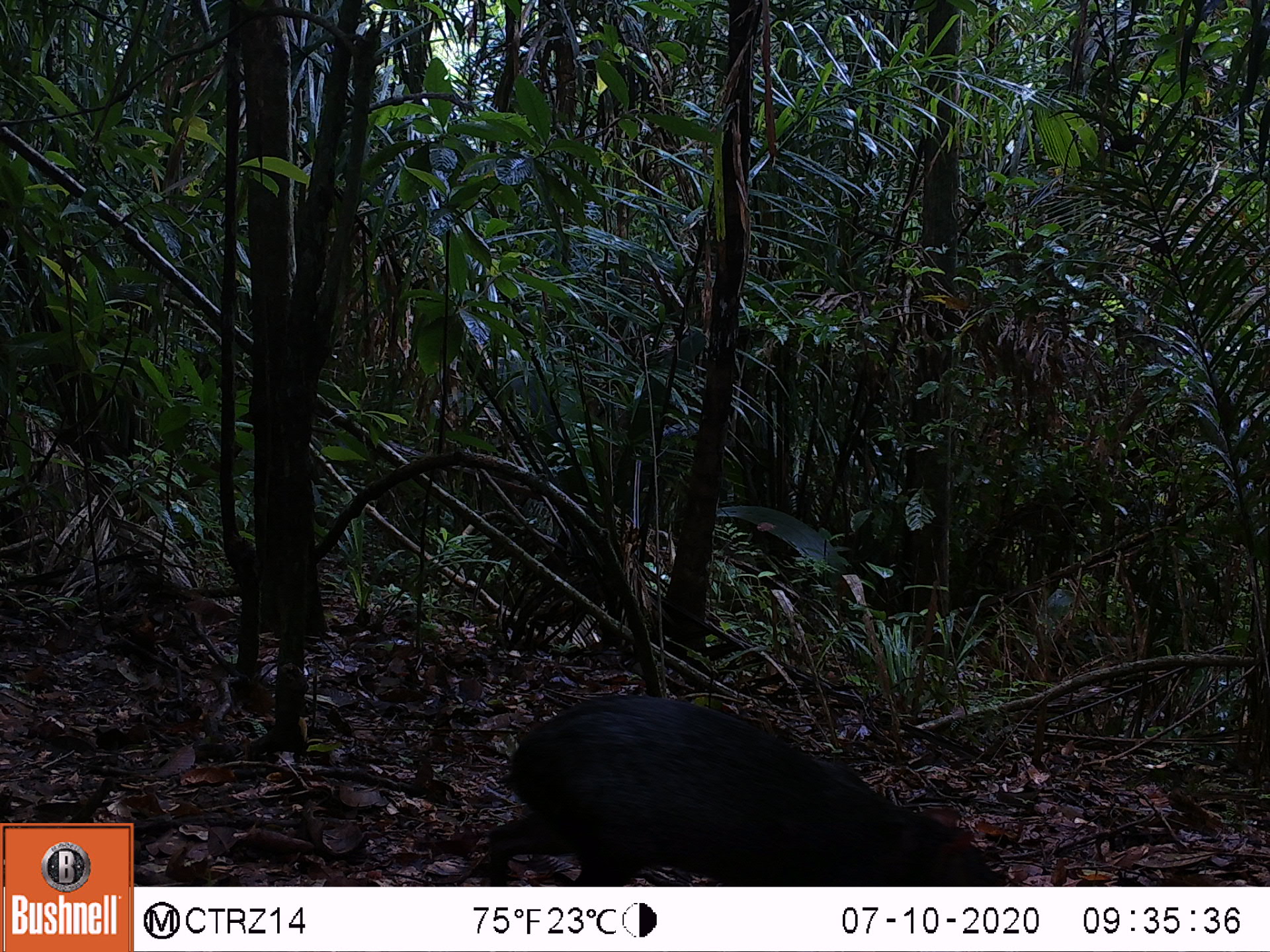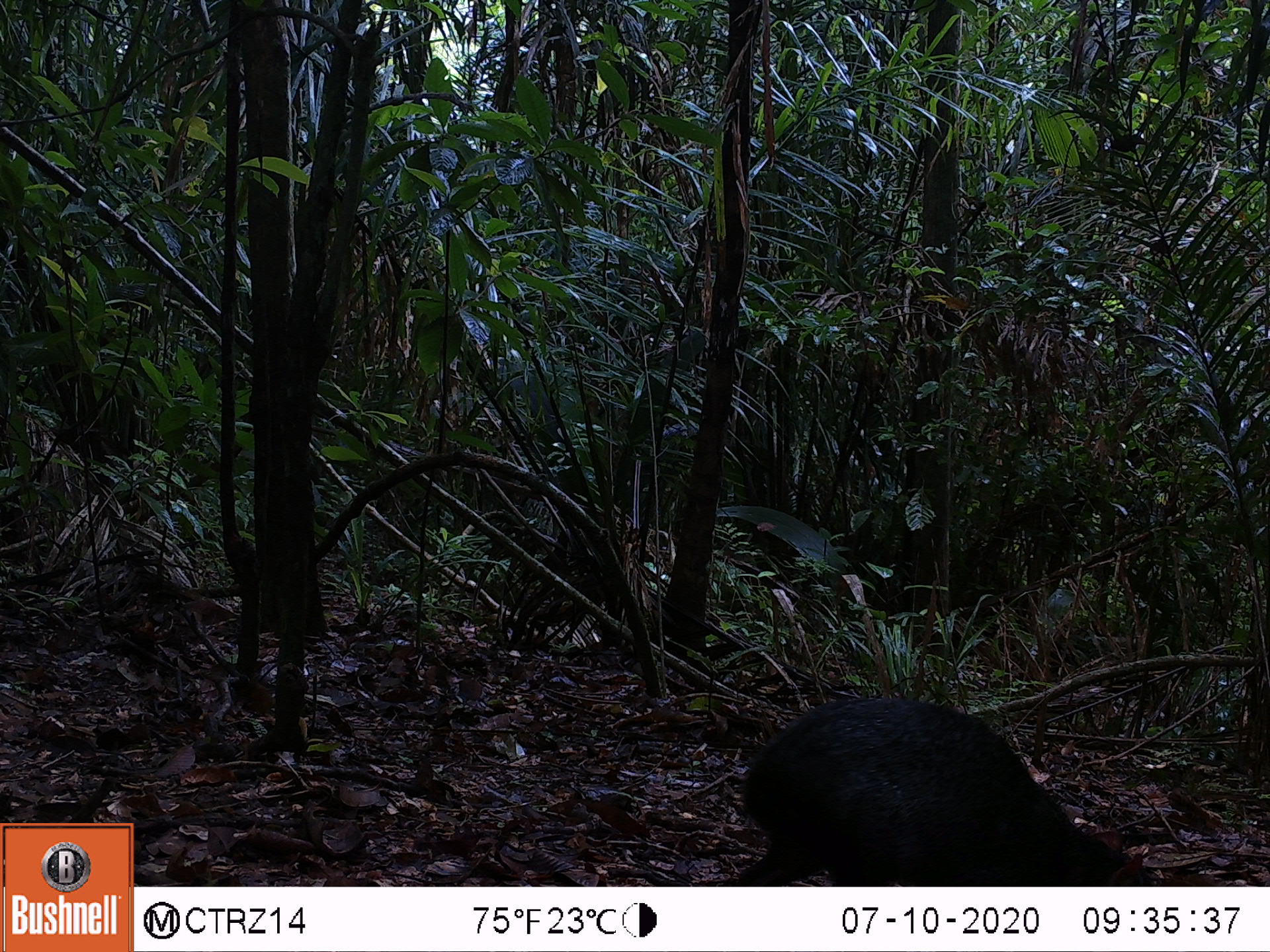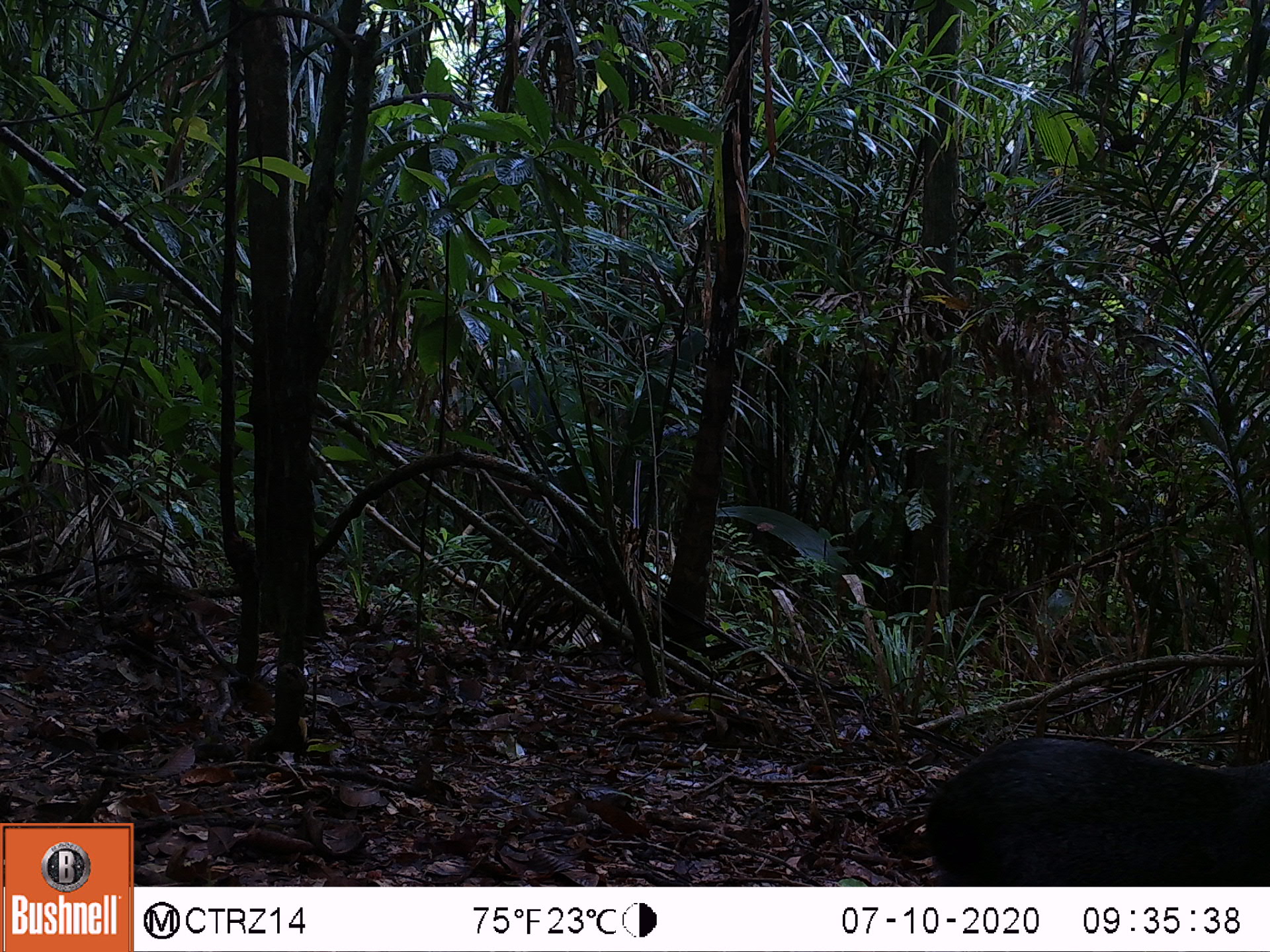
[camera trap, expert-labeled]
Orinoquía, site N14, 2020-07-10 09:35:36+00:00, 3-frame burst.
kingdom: Animalia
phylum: Chordata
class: Mammalia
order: Rodentia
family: Dasyproctidae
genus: Dasyprocta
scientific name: Dasyprocta fuliginosa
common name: black agouti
Black agouti (Dasyprocta fuliginosa).